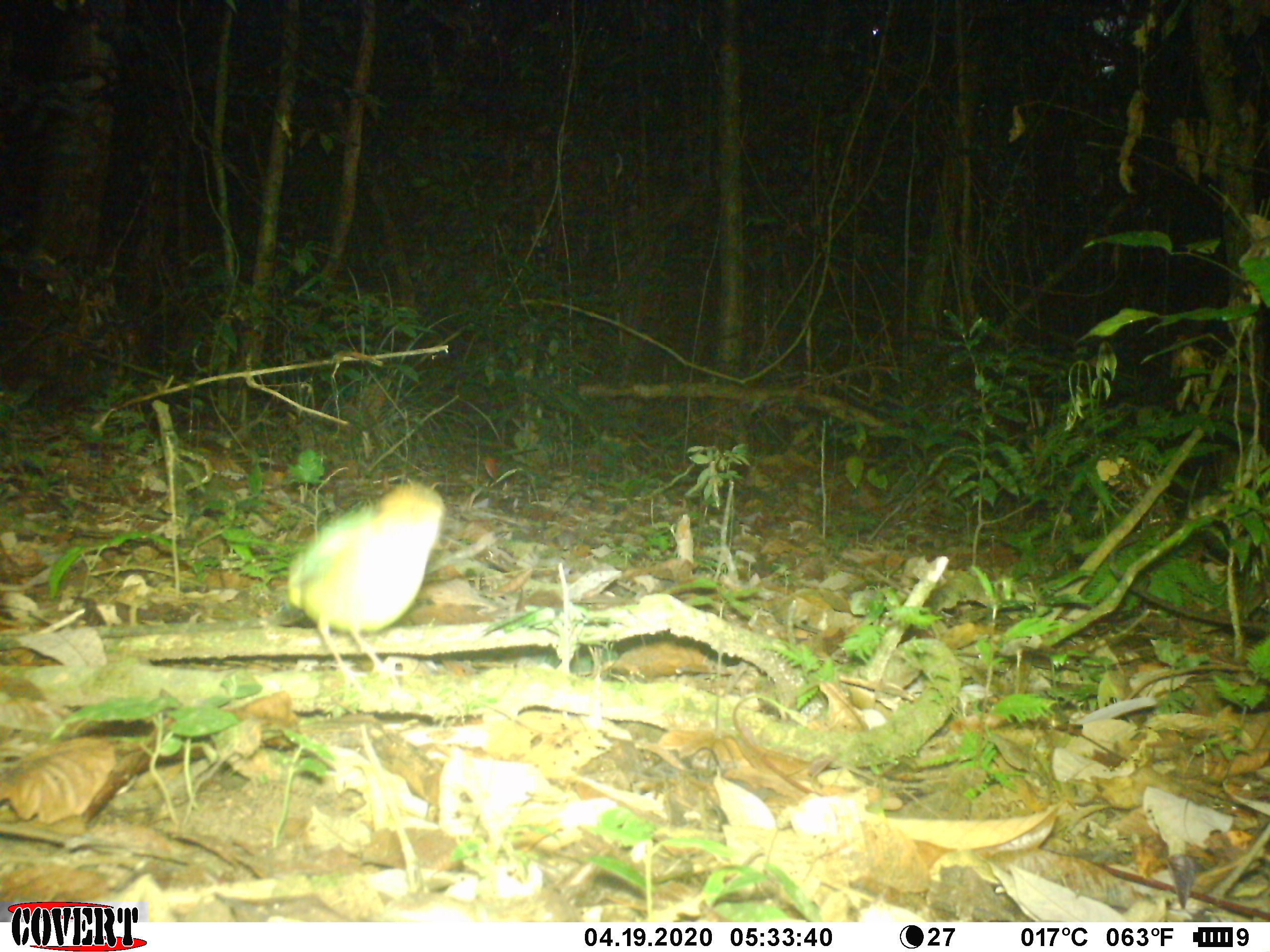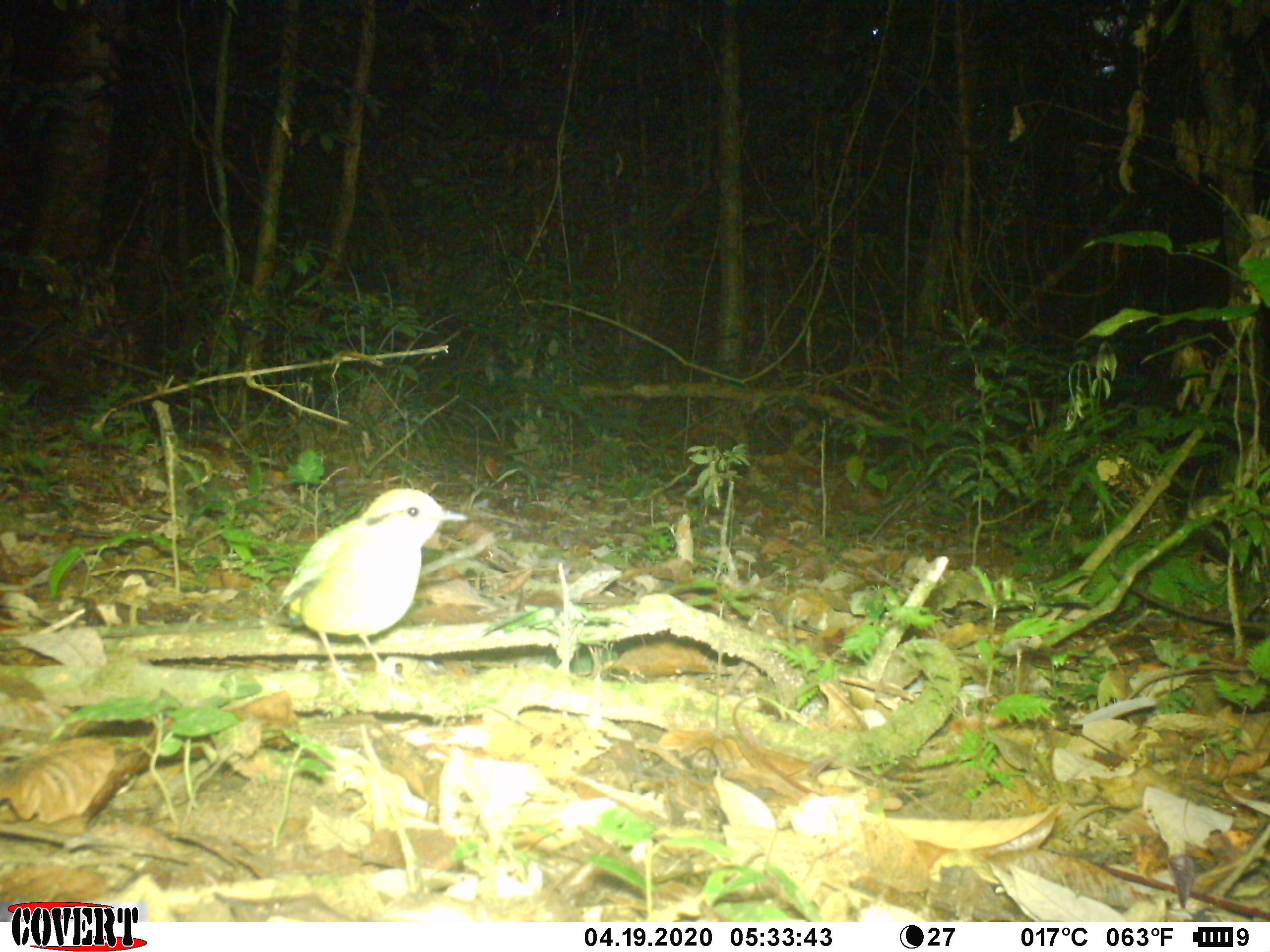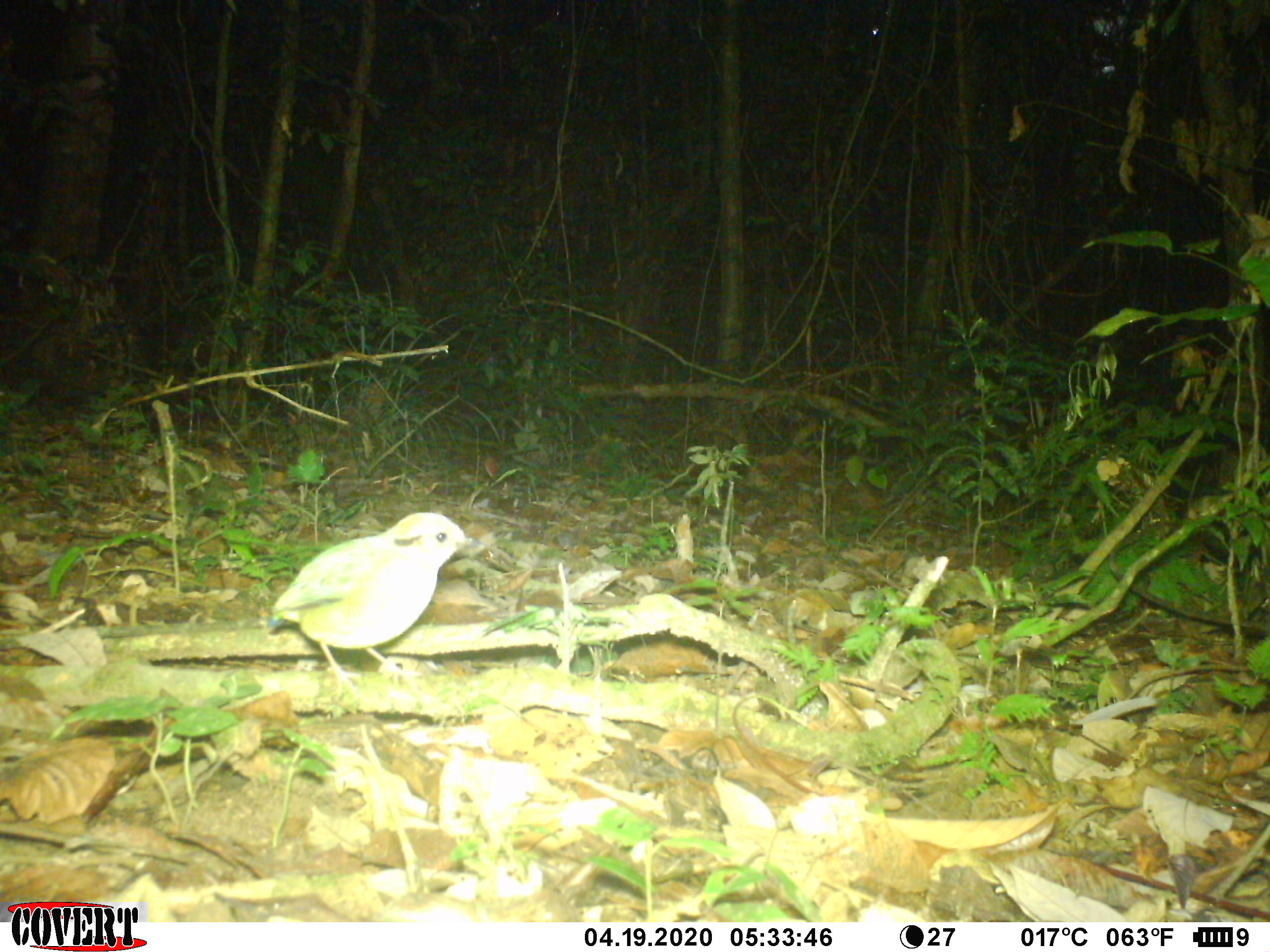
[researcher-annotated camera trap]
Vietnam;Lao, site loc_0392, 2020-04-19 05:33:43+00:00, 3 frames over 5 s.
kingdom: Animalia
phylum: Chordata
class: Aves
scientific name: Aves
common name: bird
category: unidentified bird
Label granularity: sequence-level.